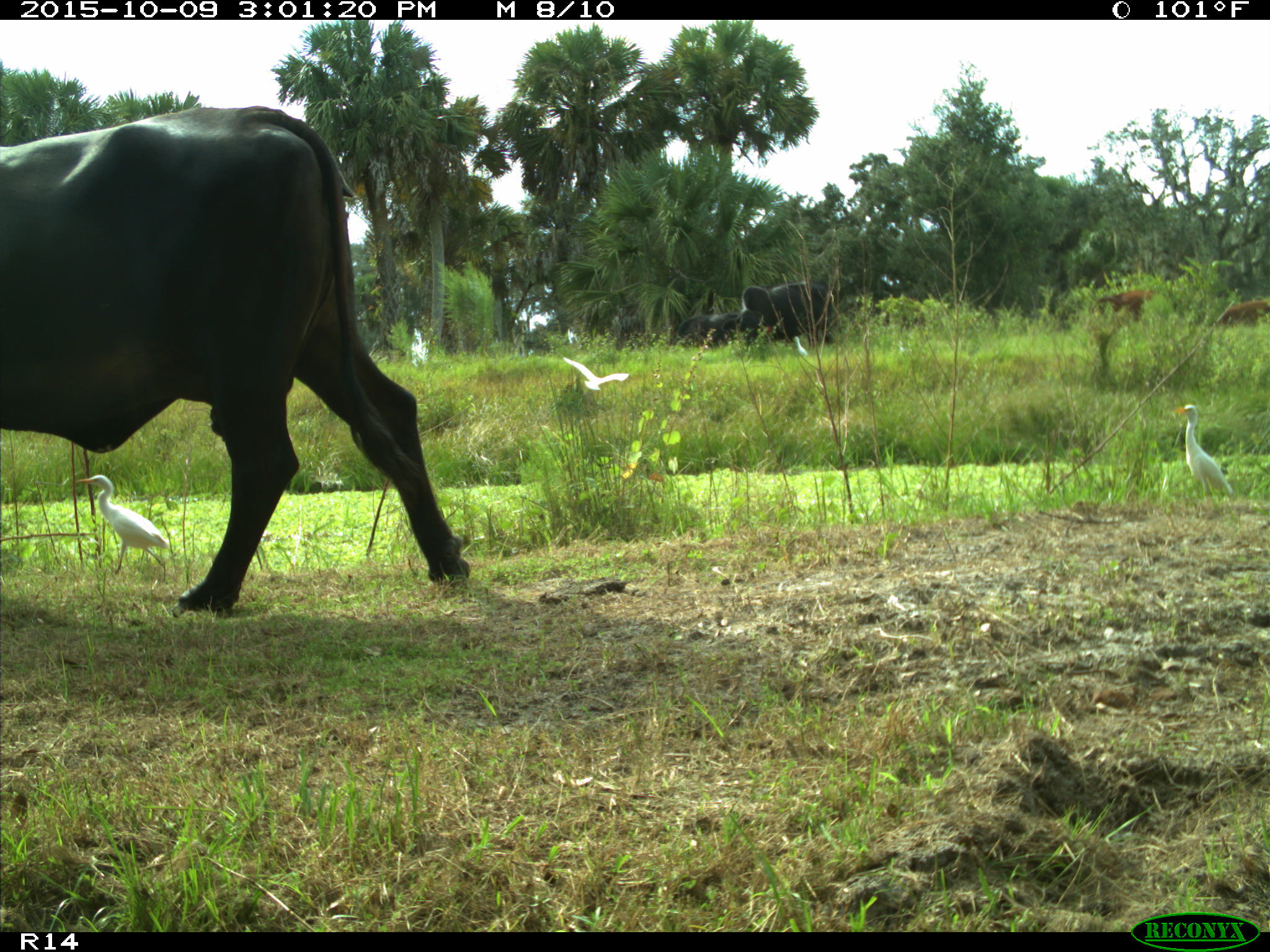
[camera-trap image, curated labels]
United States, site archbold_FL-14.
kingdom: Animalia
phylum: Chordata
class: Mammalia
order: Artiodactyla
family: Bovidae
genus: Bos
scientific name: Bos taurus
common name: domestic cow